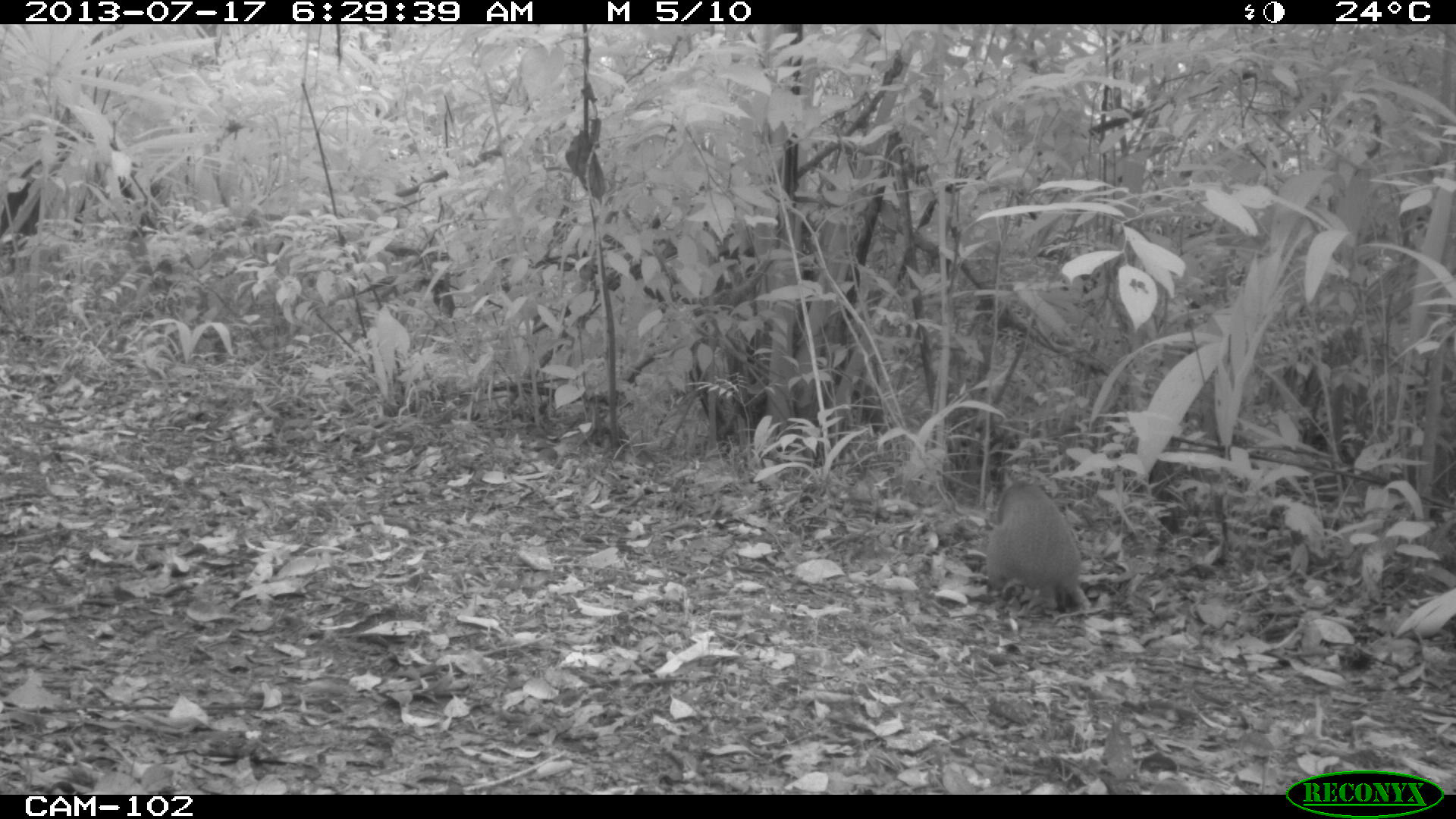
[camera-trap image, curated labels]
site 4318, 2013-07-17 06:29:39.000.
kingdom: Animalia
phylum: Chordata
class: Mammalia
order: Rodentia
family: Dasyproctidae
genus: Dasyprocta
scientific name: Dasyprocta punctata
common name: central american agouti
Dasyprocta punctata (central american agouti), count 1.